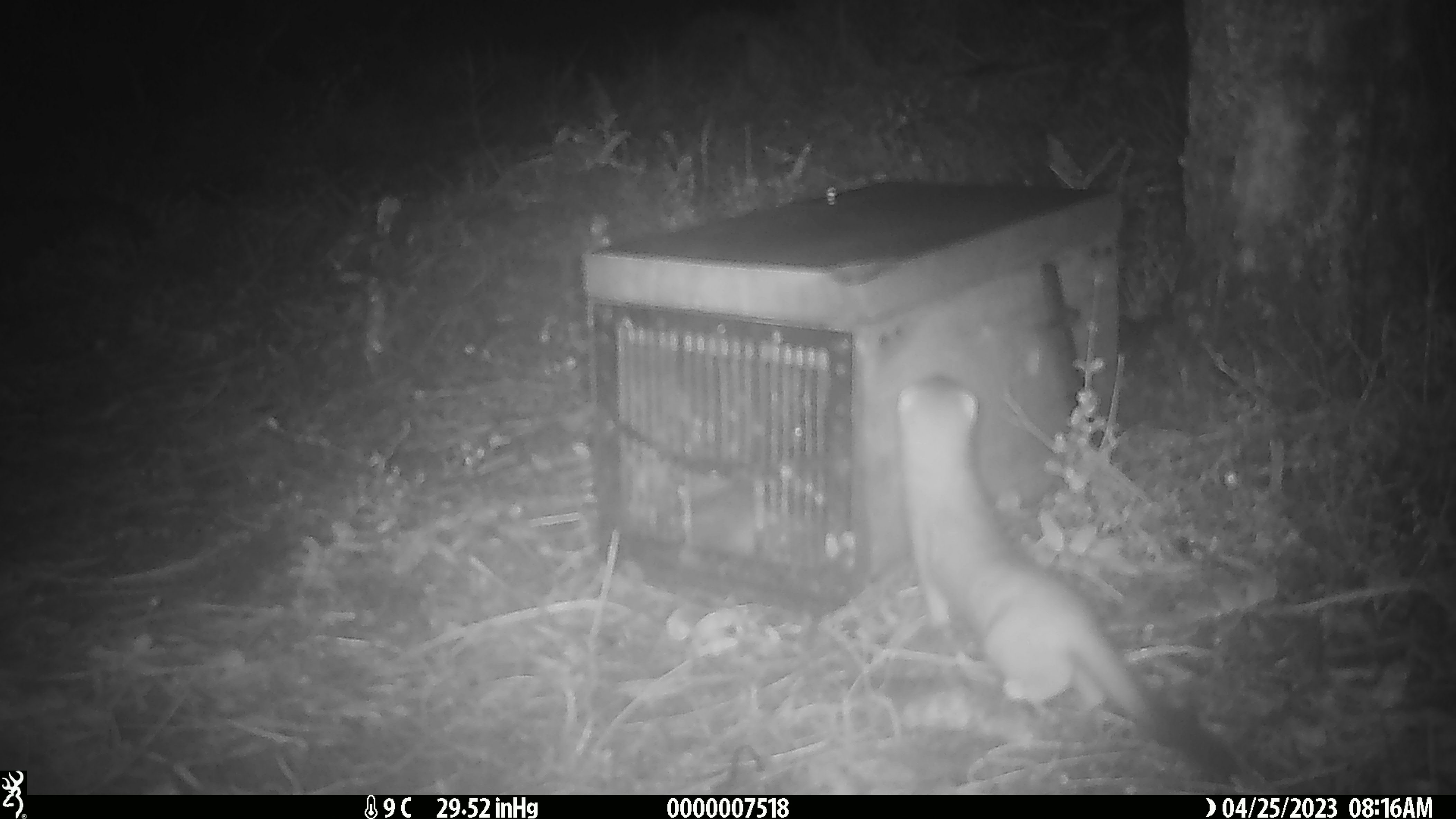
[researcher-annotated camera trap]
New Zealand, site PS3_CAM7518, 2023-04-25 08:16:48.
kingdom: Animalia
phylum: Chordata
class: Mammalia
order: Carnivora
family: Mustelidae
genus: Mustela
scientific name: Mustela erminea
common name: stoat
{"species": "stoat (Mustela erminea)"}